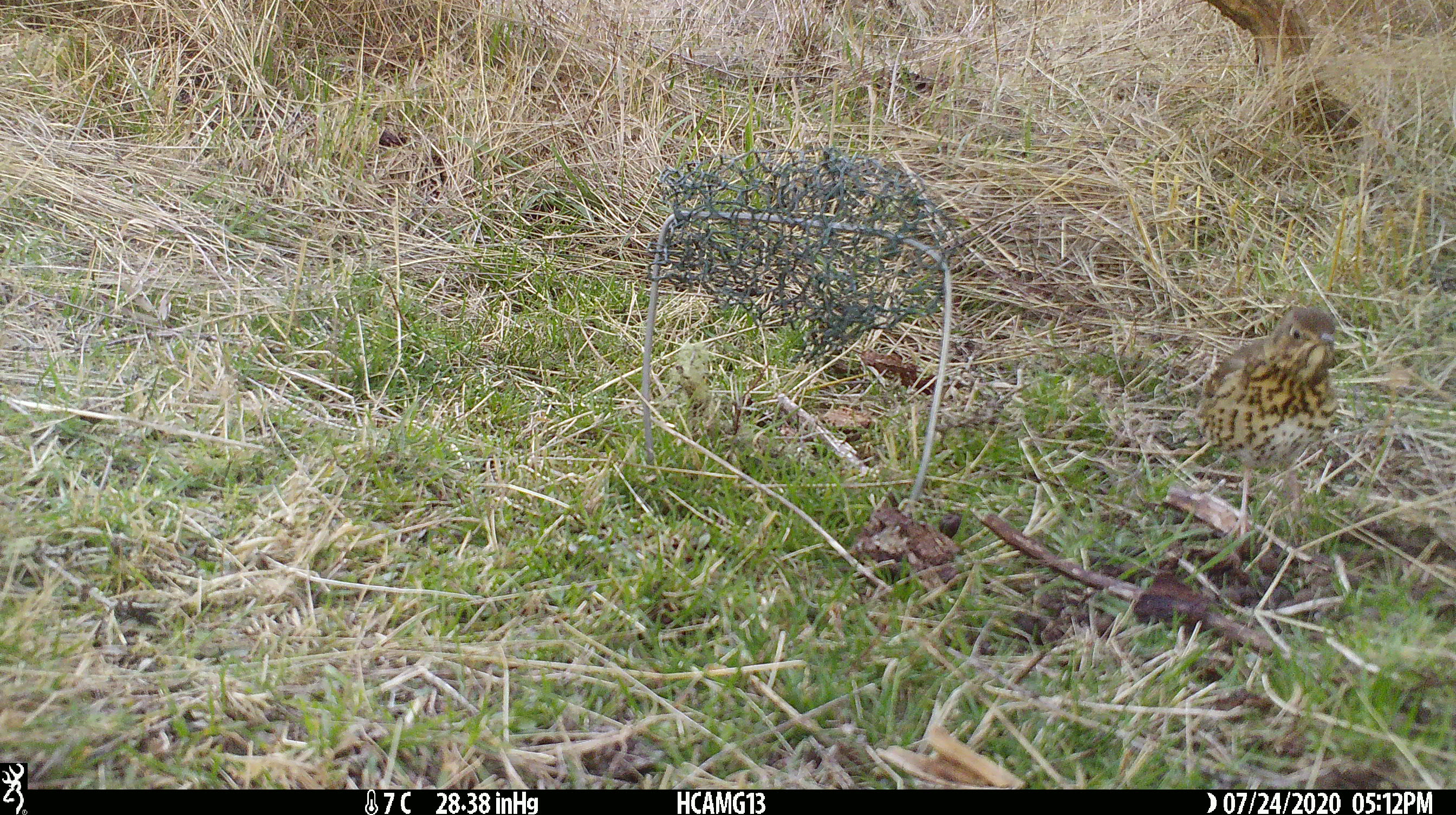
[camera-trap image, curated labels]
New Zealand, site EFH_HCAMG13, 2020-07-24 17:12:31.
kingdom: Animalia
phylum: Chordata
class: Aves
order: Passeriformes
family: Turdidae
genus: Turdus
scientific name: Turdus philomelos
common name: song thrush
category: thrush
Thrush (song thrush) (Turdus philomelos).